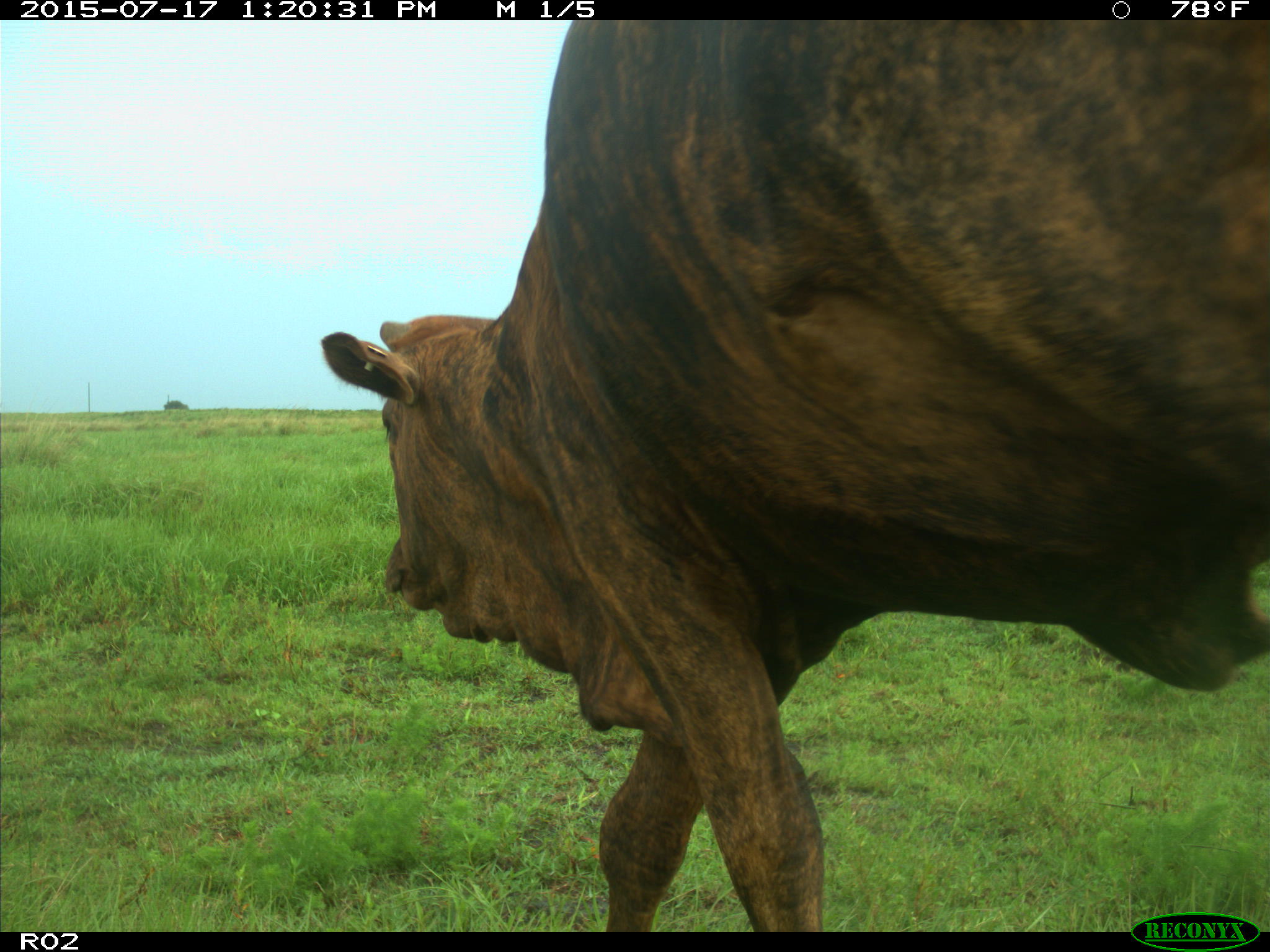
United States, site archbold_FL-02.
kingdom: Animalia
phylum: Chordata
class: Mammalia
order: Artiodactyla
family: Bovidae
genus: Bos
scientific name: Bos taurus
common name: domestic cow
Bos taurus (domestic cow).